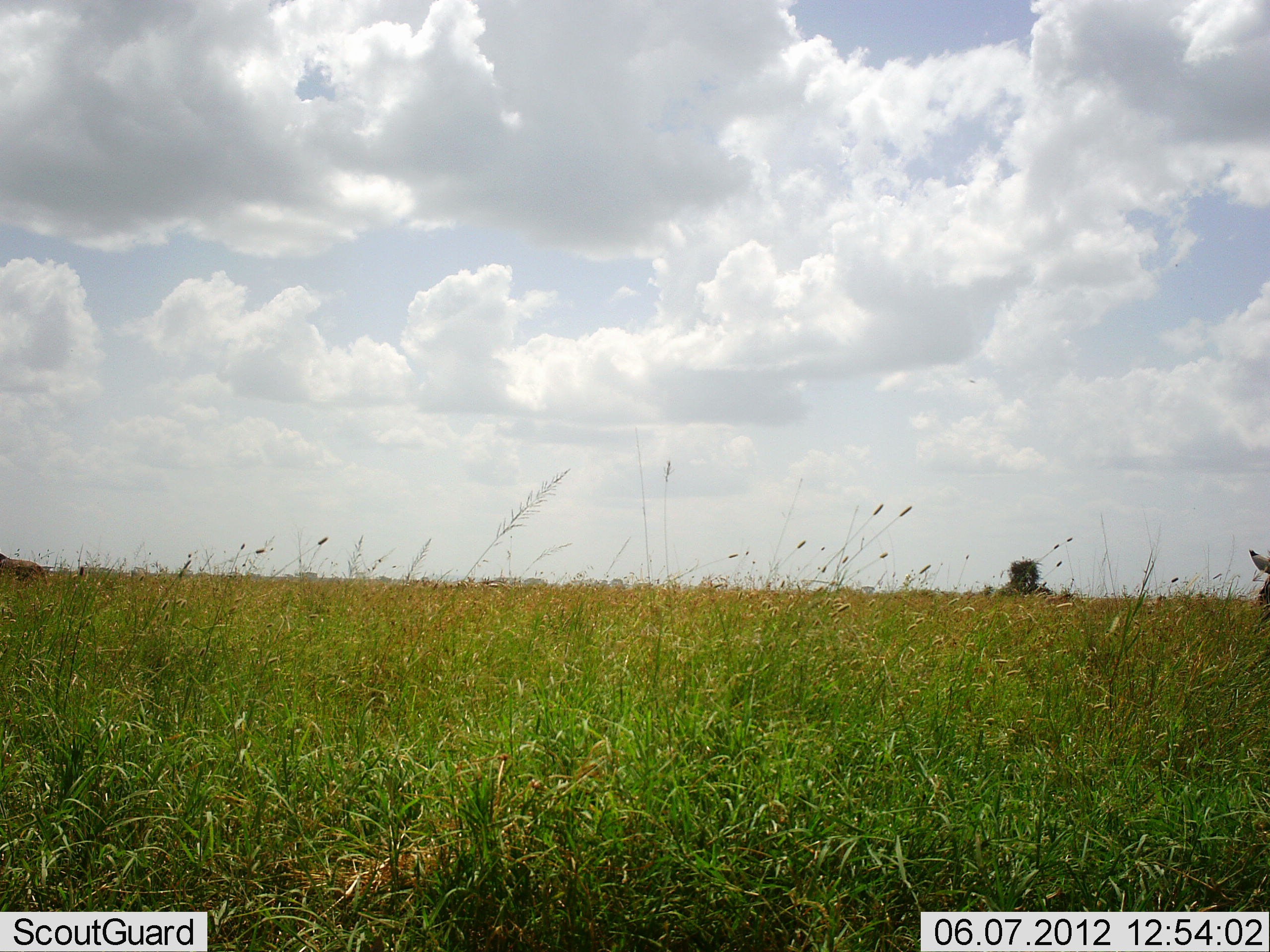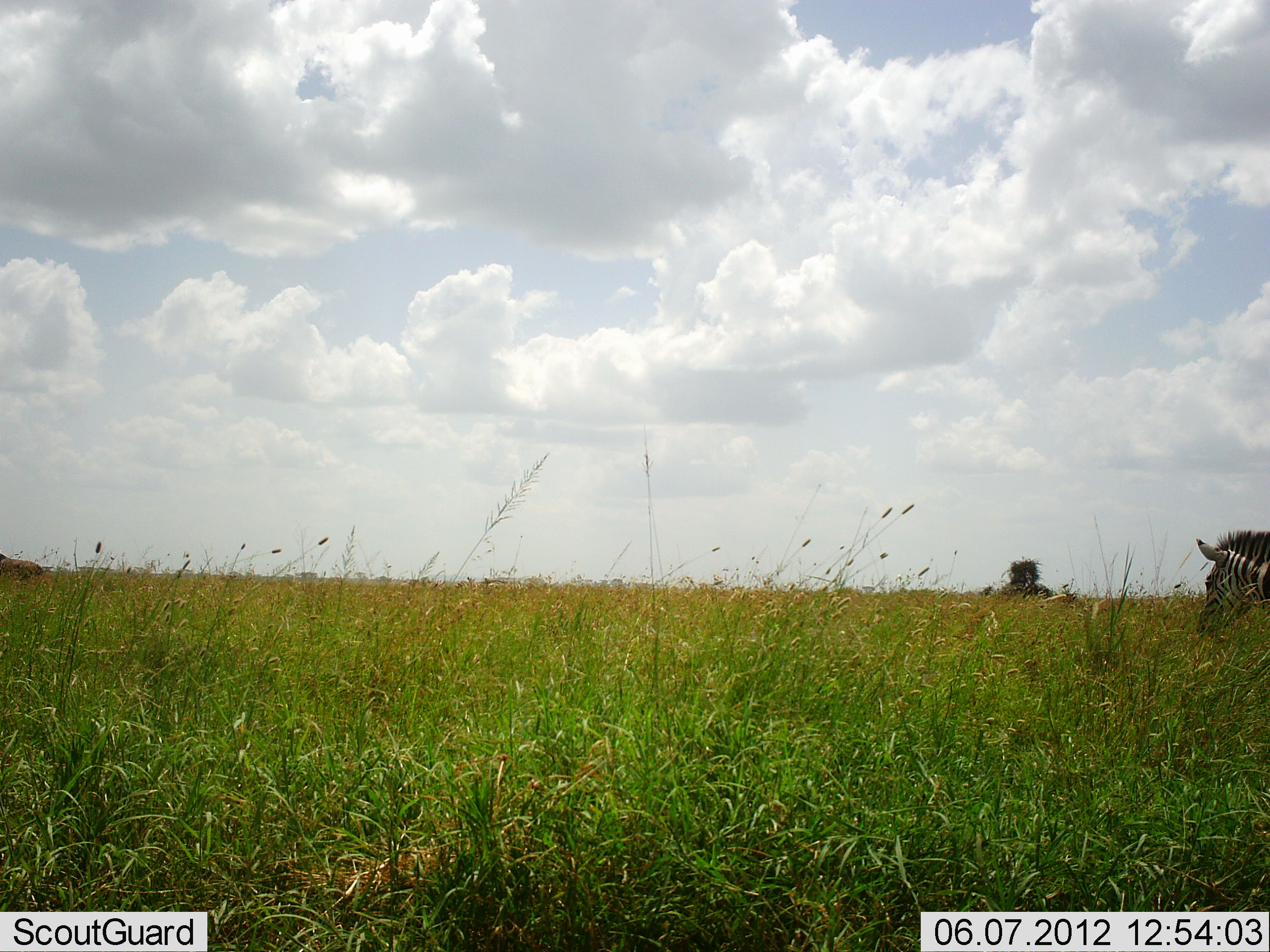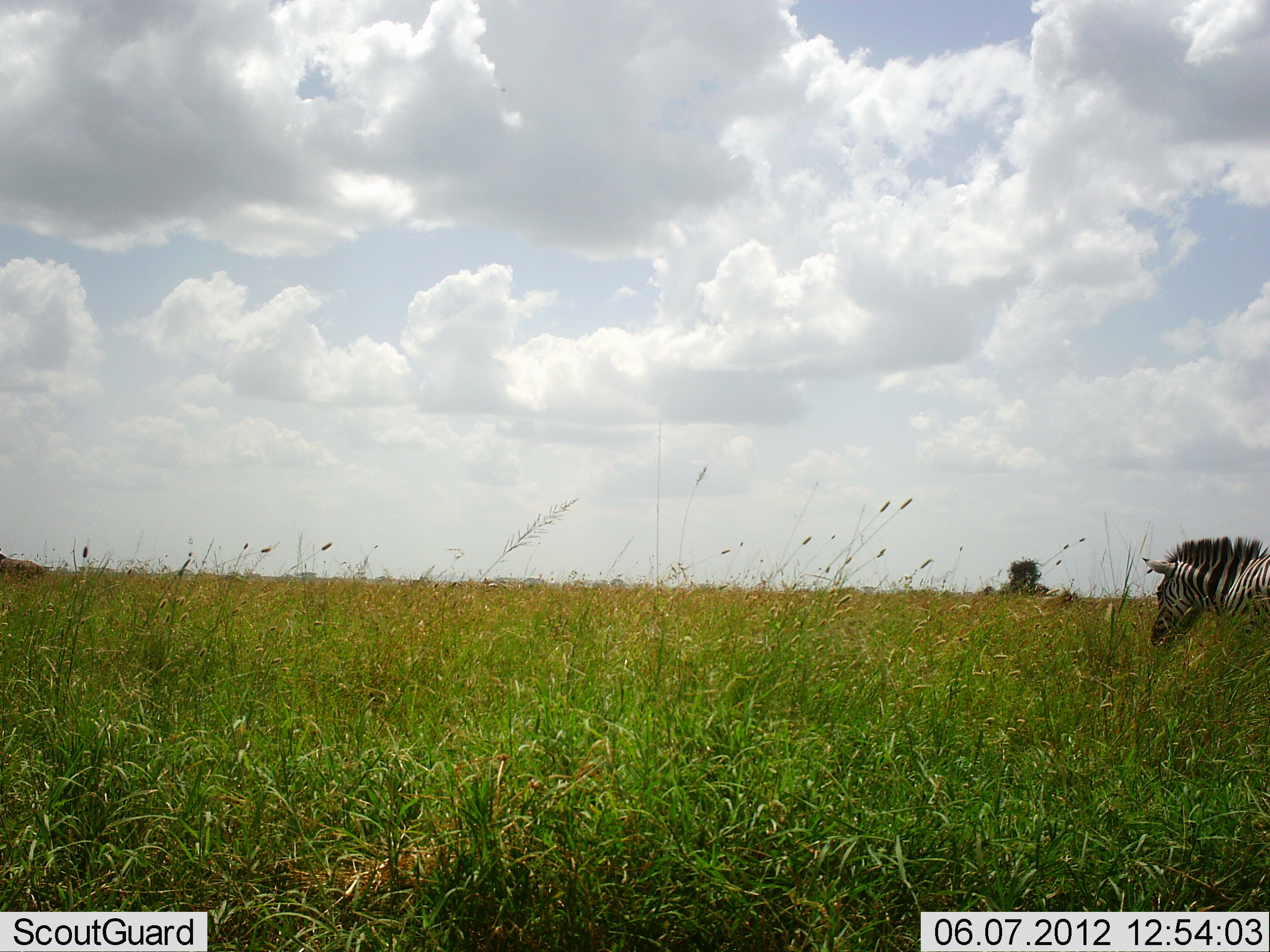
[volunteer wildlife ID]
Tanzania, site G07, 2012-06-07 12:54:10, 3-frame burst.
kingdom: Animalia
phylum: Chordata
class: Mammalia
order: Perissodactyla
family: Equidae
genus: Equus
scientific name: Equus quagga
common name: plains zebra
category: zebra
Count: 1.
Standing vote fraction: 0%.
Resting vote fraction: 0%.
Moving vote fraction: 100%.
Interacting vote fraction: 0%.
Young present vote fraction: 10%.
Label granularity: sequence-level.